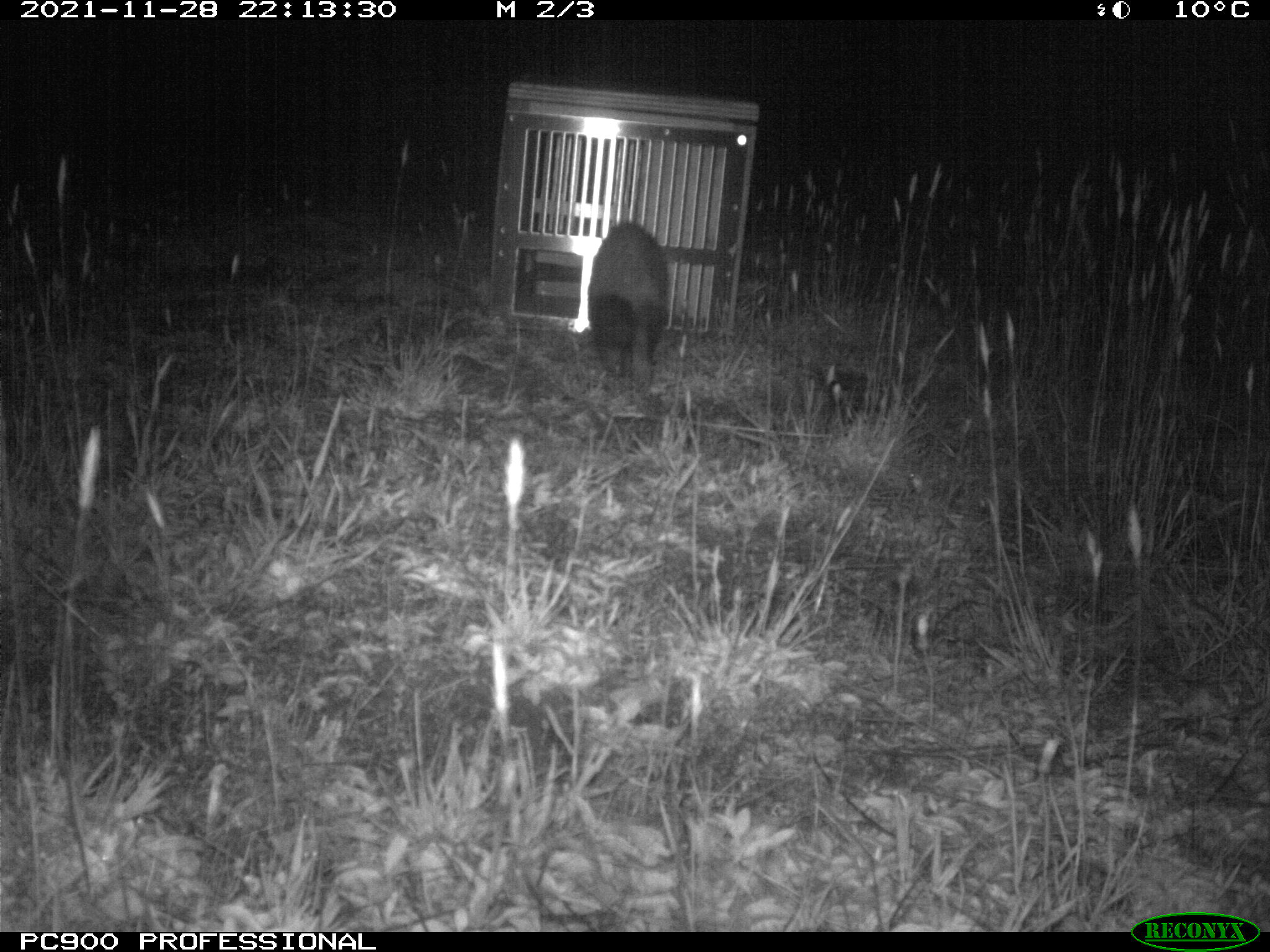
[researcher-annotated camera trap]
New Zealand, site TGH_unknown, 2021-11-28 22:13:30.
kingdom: Animalia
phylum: Chordata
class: Mammalia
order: Carnivora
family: Mustelidae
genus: Mustela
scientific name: Mustela furo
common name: ferret